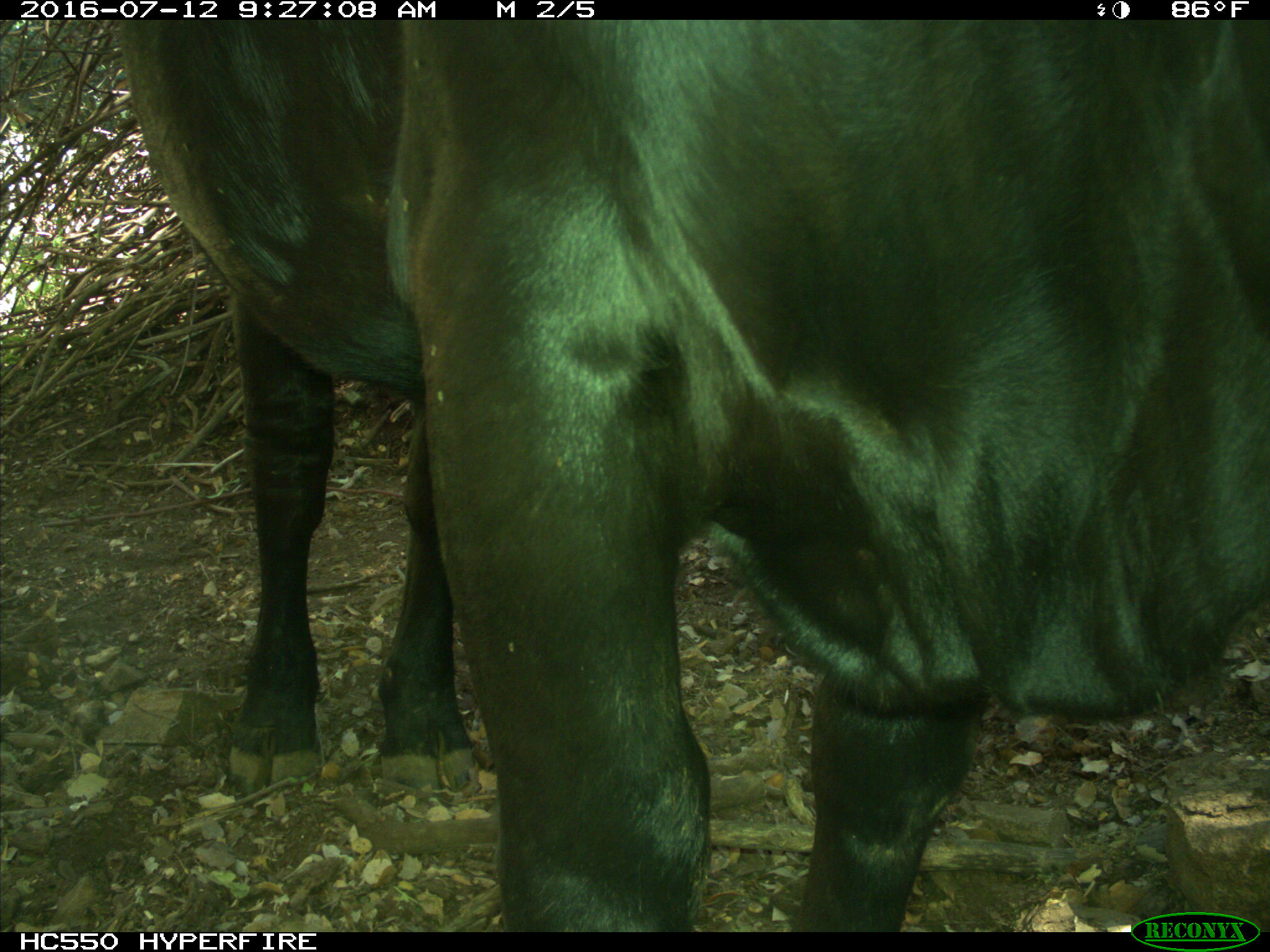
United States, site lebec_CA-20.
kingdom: Animalia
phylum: Chordata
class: Mammalia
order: Artiodactyla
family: Bovidae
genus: Bos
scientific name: Bos taurus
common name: domestic cow